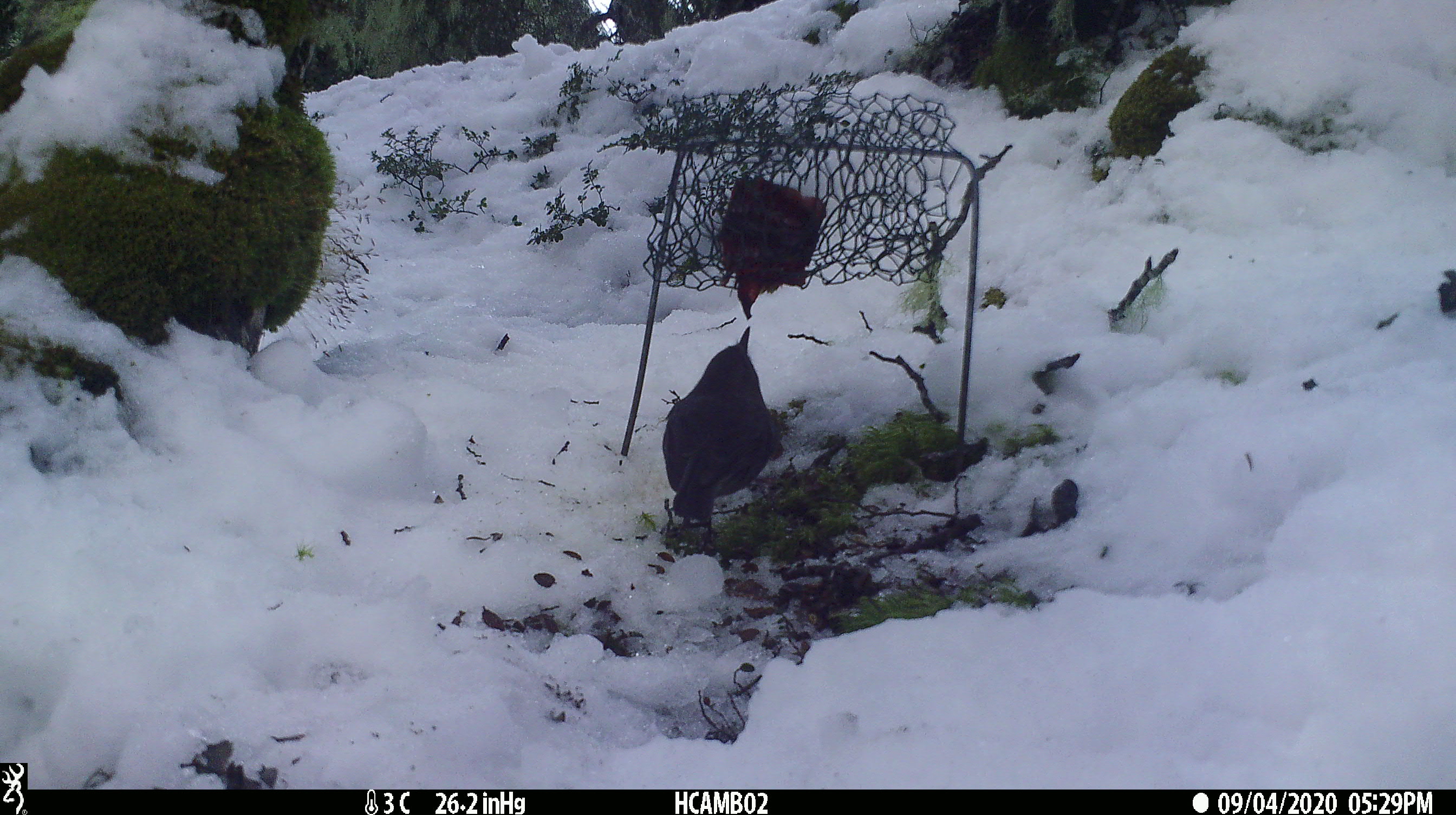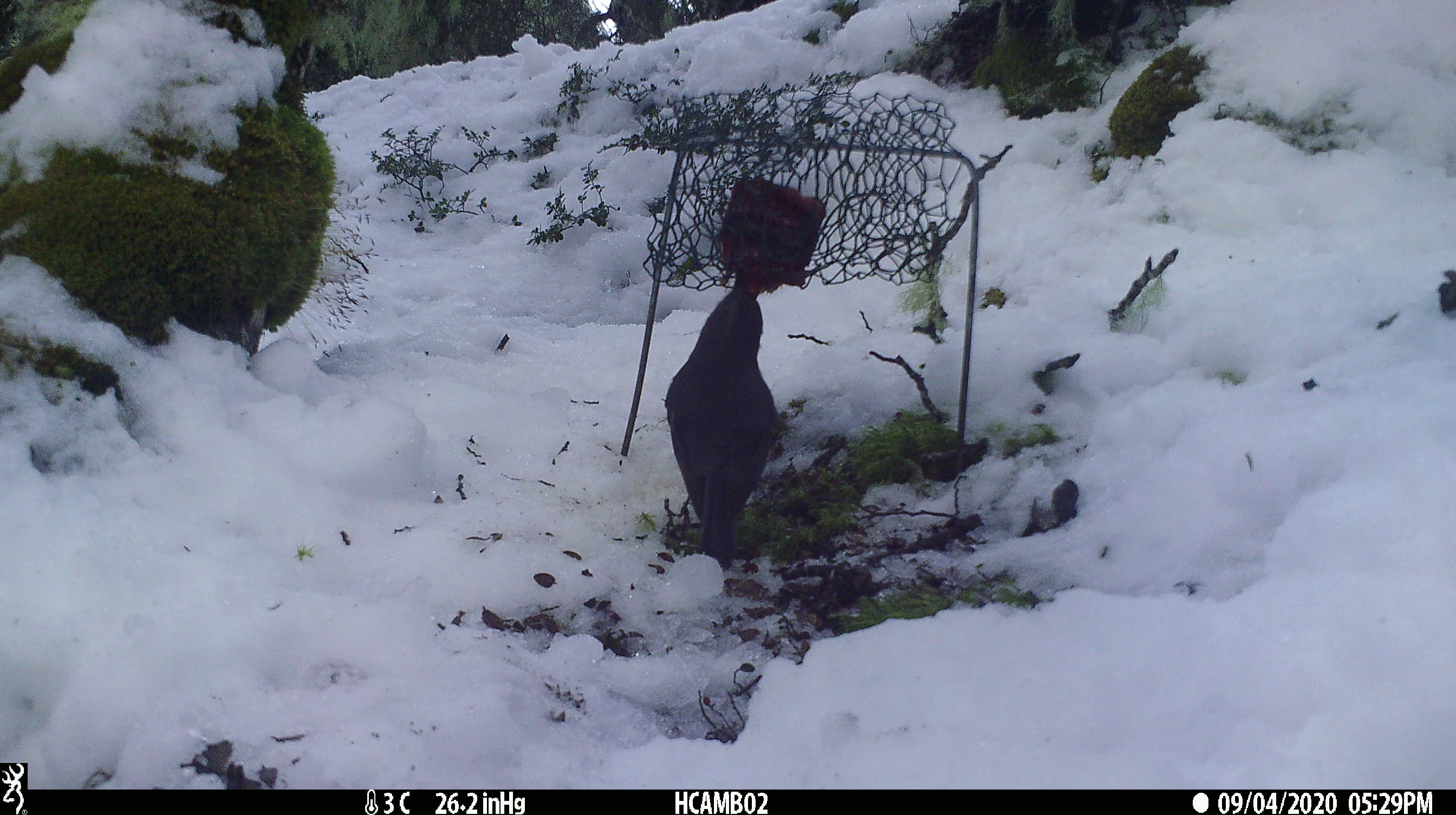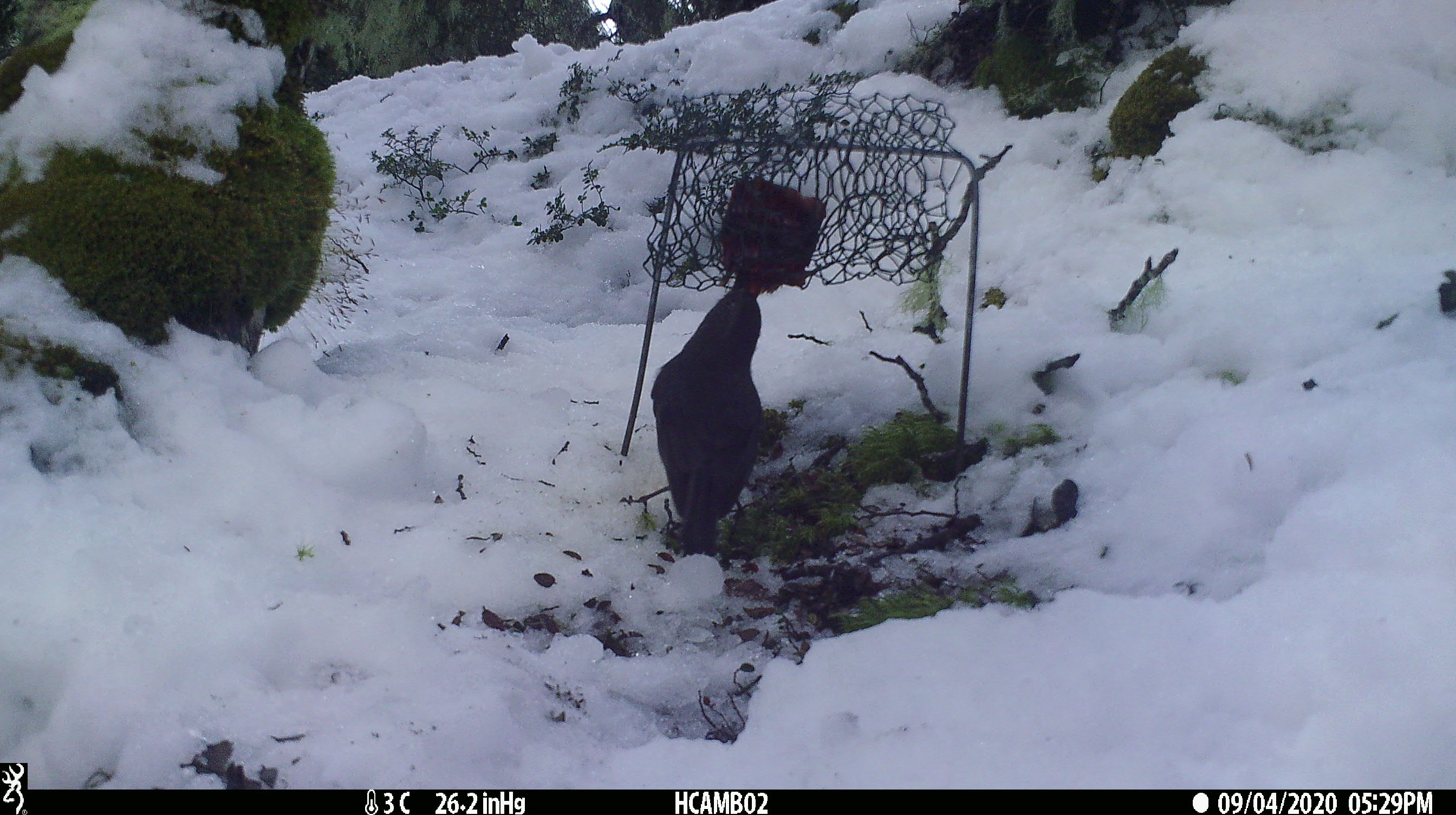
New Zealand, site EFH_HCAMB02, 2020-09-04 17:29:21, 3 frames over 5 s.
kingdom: Animalia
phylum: Chordata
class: Aves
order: Passeriformes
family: Petroicidae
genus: Petroica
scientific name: Petroica australis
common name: new zealand robin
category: robin